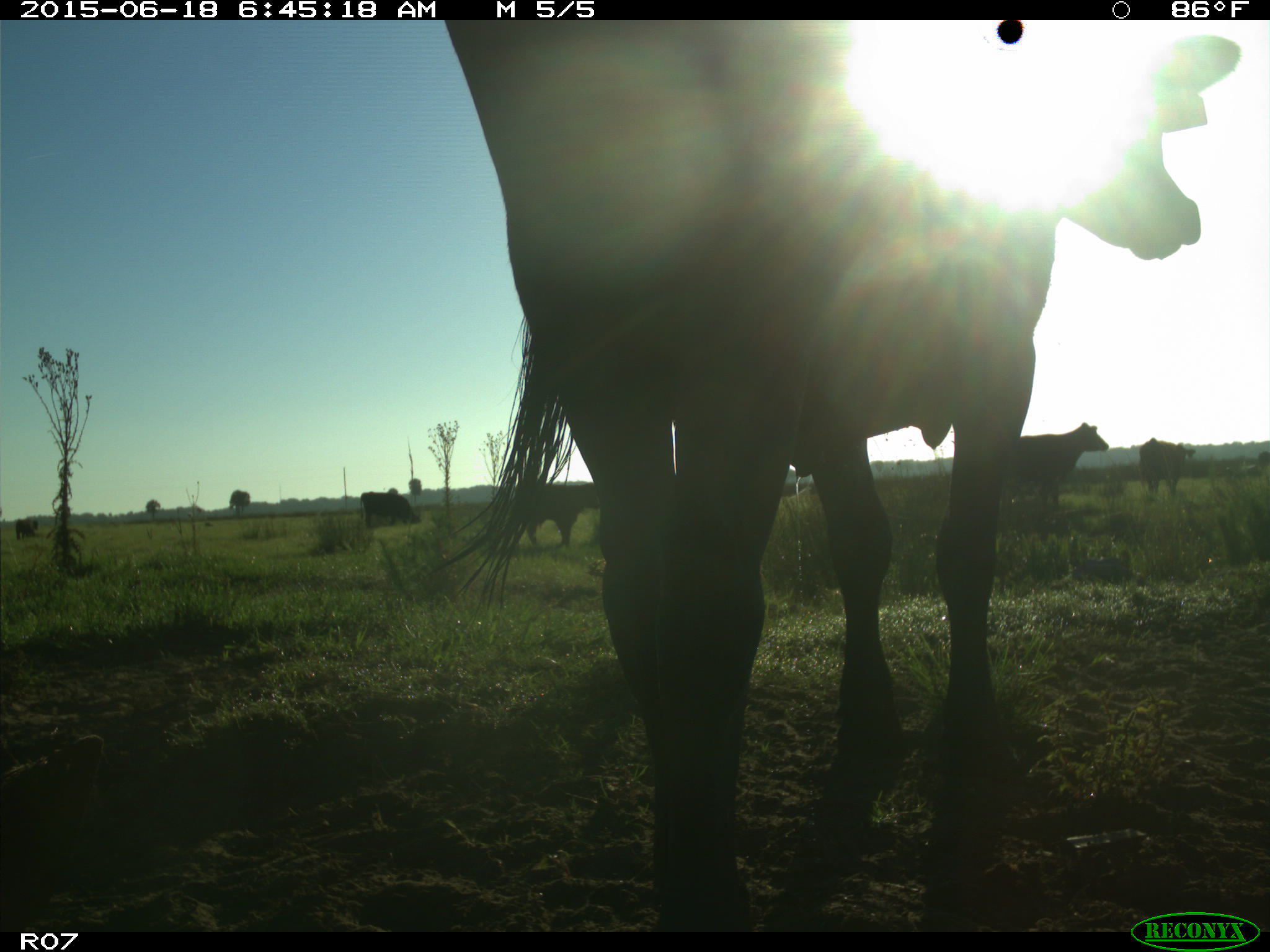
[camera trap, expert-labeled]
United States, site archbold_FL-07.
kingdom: Animalia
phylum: Chordata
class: Mammalia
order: Artiodactyla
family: Bovidae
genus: Bos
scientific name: Bos taurus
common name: domestic cow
Bos taurus (domestic cow).